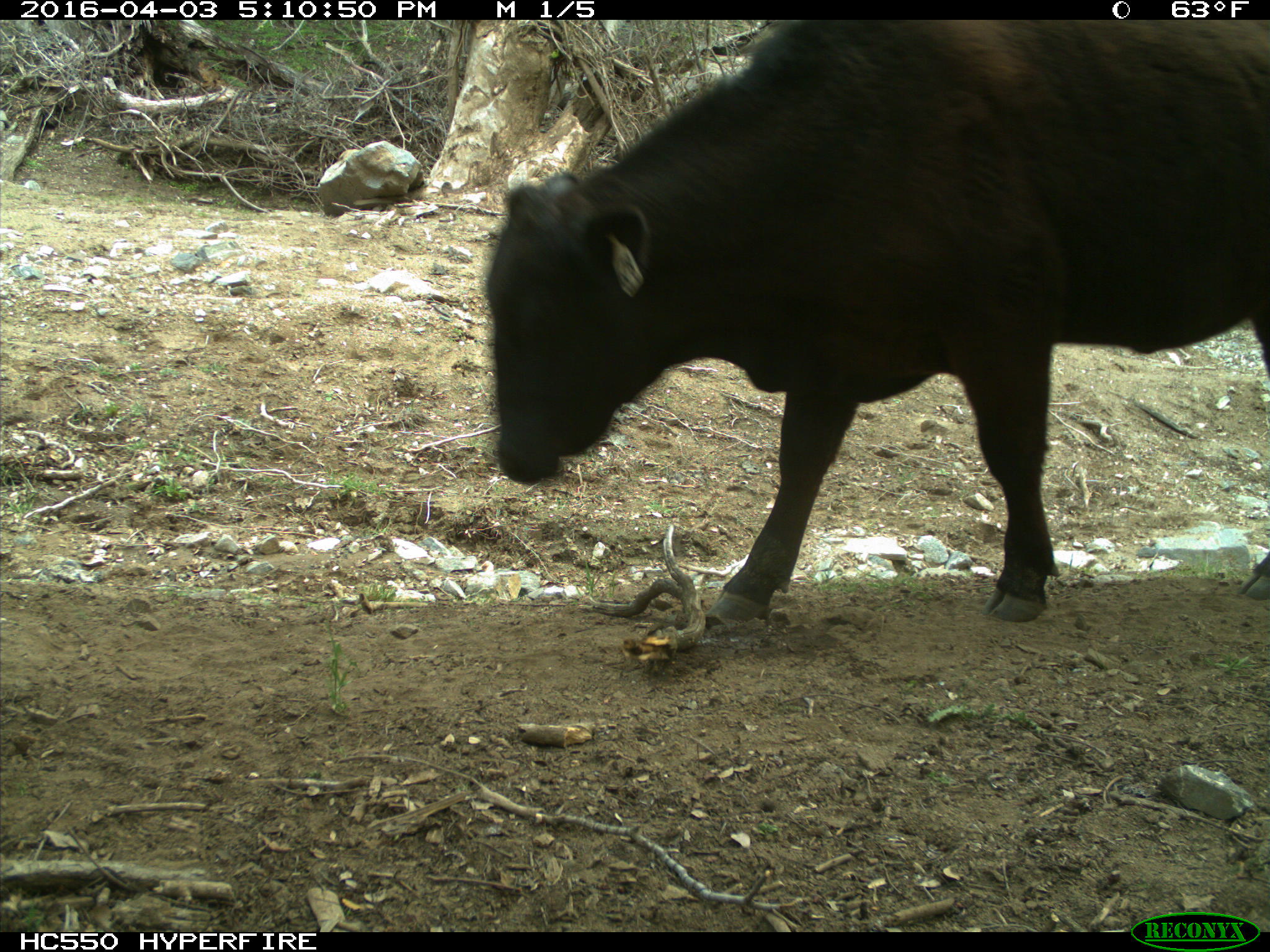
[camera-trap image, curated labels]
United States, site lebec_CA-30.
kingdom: Animalia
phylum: Chordata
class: Mammalia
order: Artiodactyla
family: Bovidae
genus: Bos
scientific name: Bos taurus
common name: domestic cow